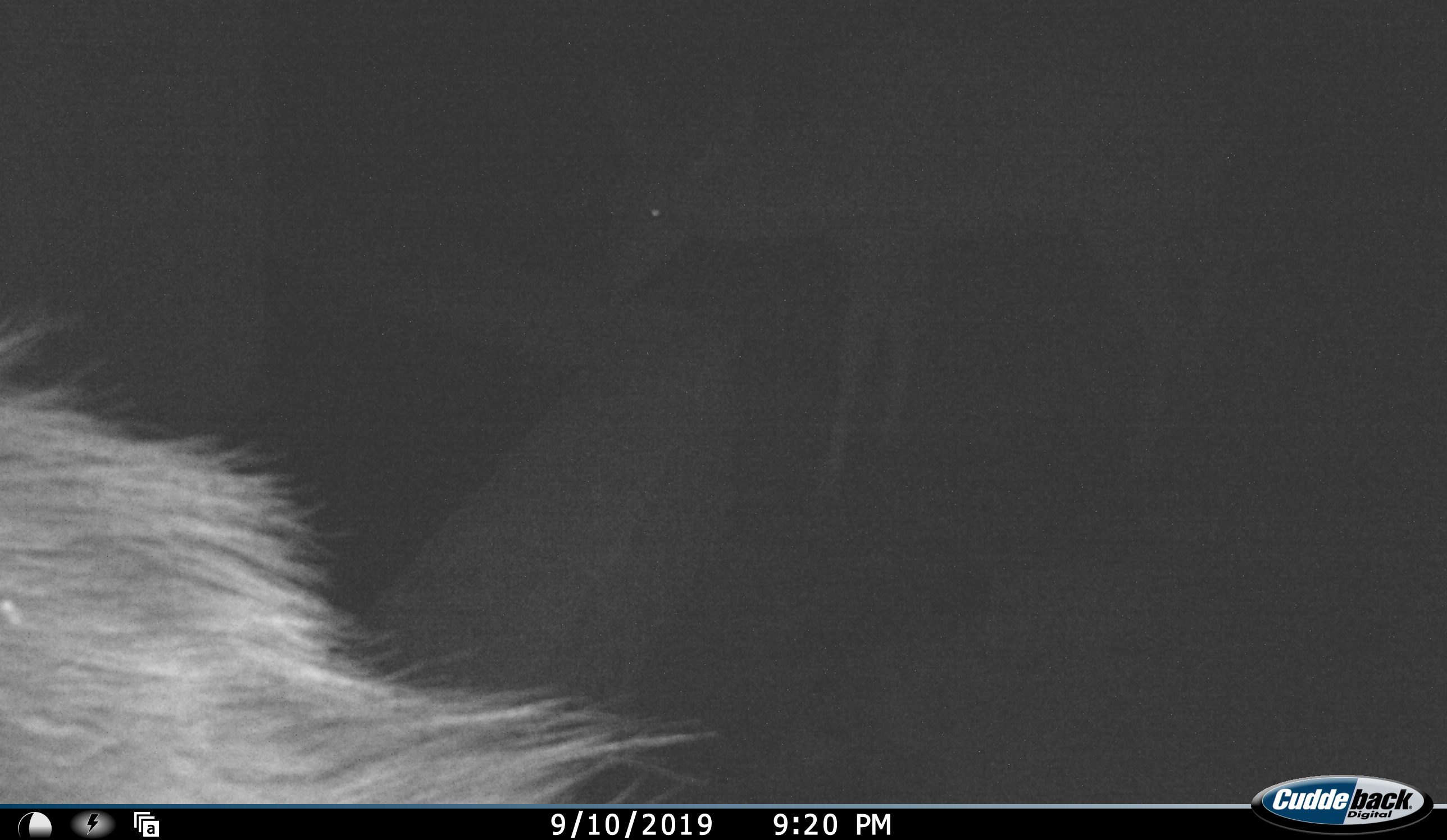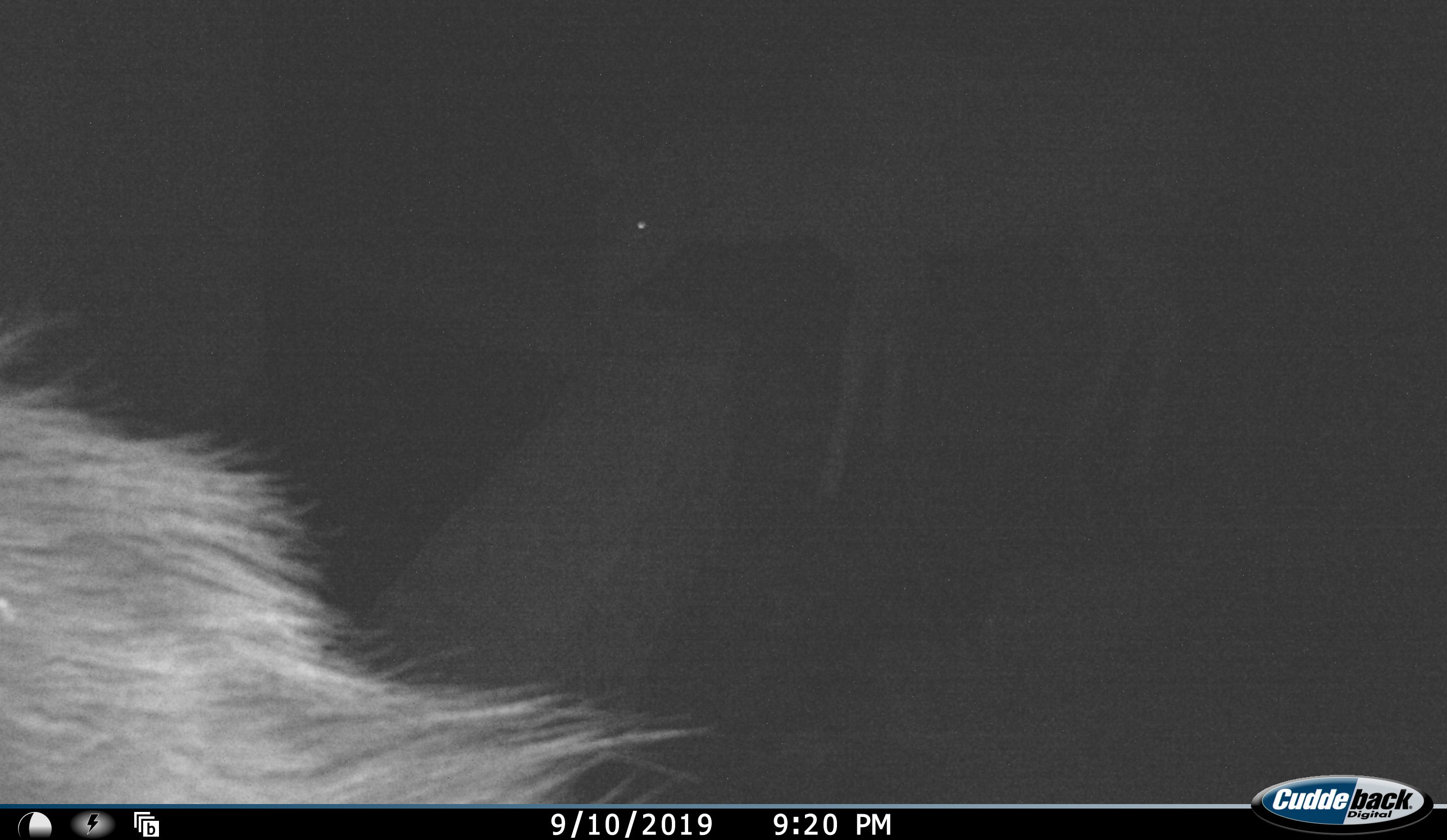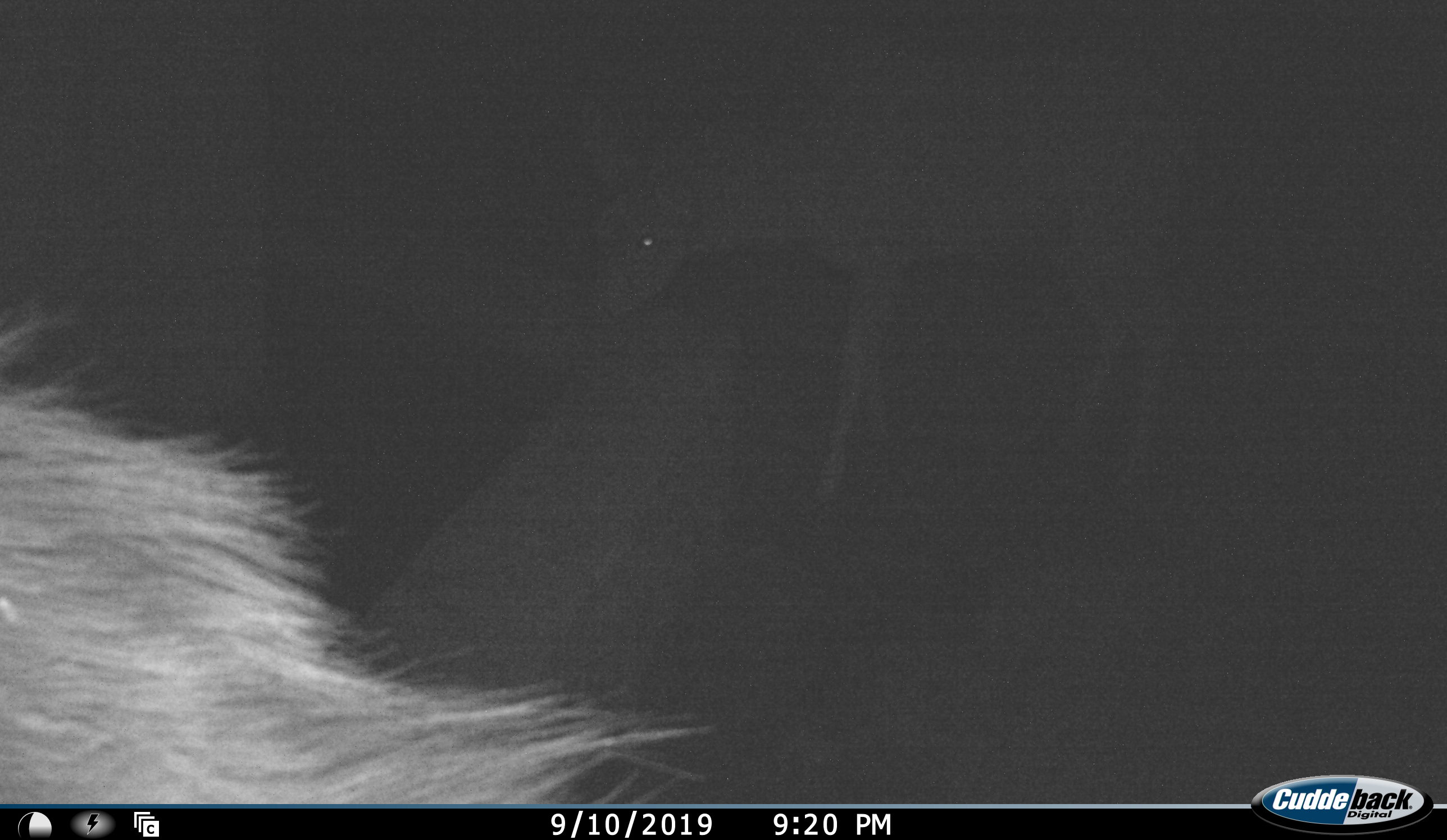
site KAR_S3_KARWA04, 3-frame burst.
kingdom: Animalia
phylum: Chordata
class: Mammalia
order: Artiodactyla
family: Bovidae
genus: Tragelaphus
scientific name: Tragelaphus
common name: kudu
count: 2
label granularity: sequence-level